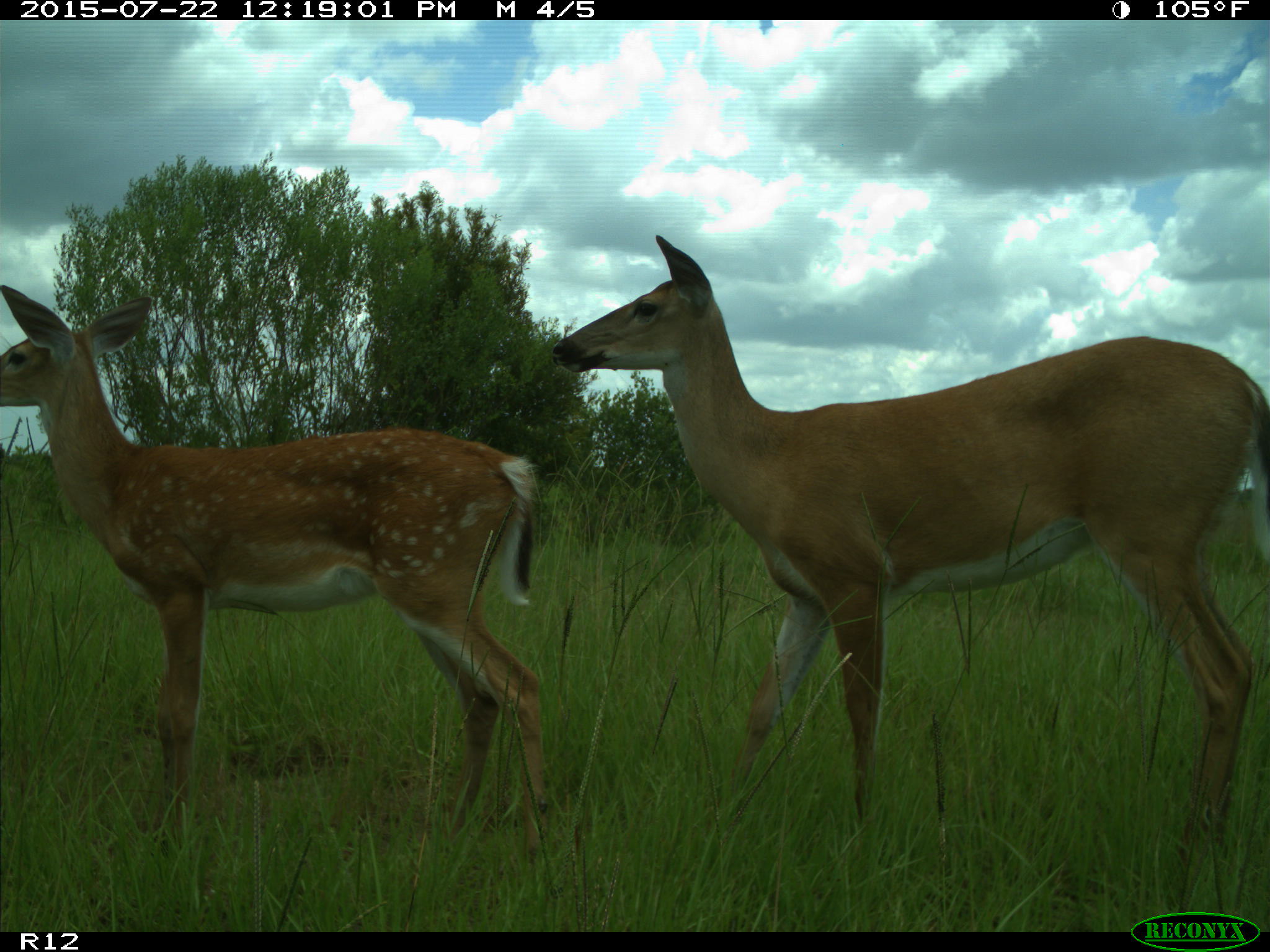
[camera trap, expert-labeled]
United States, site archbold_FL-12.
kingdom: Animalia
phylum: Chordata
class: Mammalia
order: Artiodactyla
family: Cervidae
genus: Odocoileus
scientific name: Odocoileus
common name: deer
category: unidentified deer